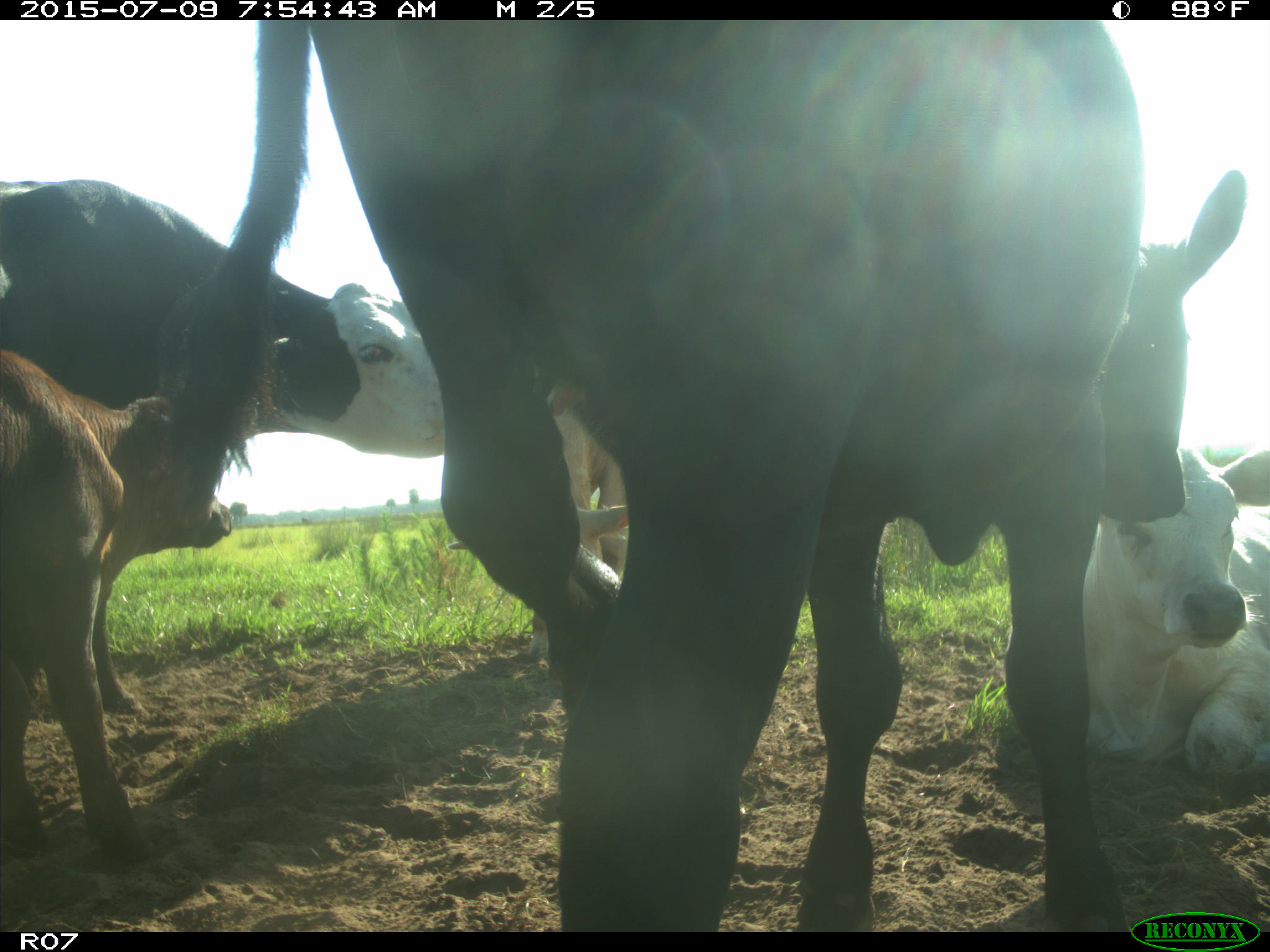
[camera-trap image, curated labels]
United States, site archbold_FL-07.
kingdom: Animalia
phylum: Chordata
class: Mammalia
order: Artiodactyla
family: Bovidae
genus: Bos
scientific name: Bos taurus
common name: domestic cow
Bos taurus (domestic cow).